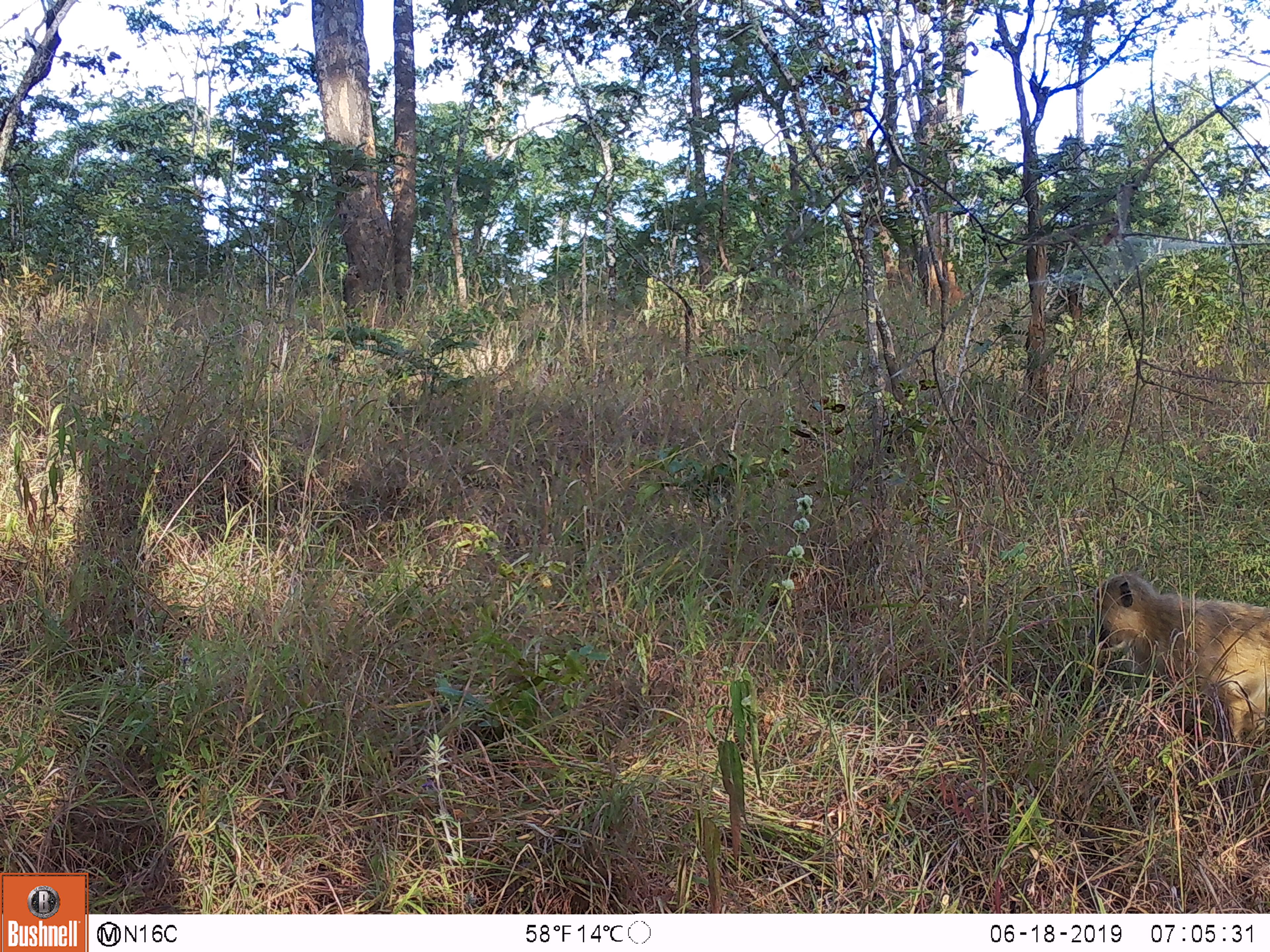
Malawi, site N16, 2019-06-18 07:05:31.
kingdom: Animalia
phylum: Chordata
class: Mammalia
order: Primates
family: Cercopithecidae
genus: Papio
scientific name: Papio cynocephalus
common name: yellow baboon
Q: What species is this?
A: Yellow baboon (Papio cynocephalus).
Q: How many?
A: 1.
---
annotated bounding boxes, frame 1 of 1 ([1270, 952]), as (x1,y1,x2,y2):
yellow baboon: (1086,564,1266,752)